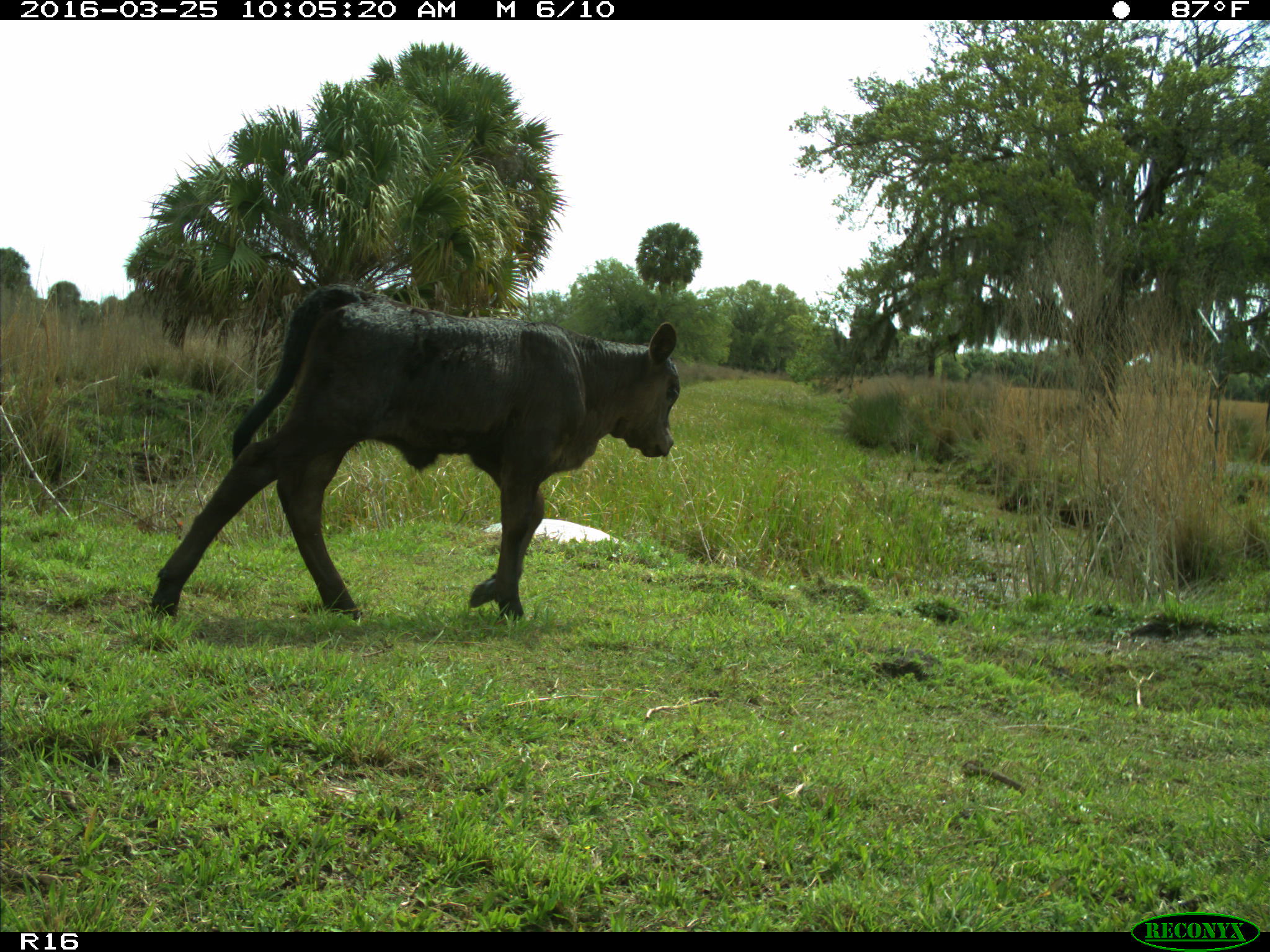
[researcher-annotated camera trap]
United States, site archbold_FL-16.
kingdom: Animalia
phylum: Chordata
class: Mammalia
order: Artiodactyla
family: Bovidae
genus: Bos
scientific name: Bos taurus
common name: domestic cow